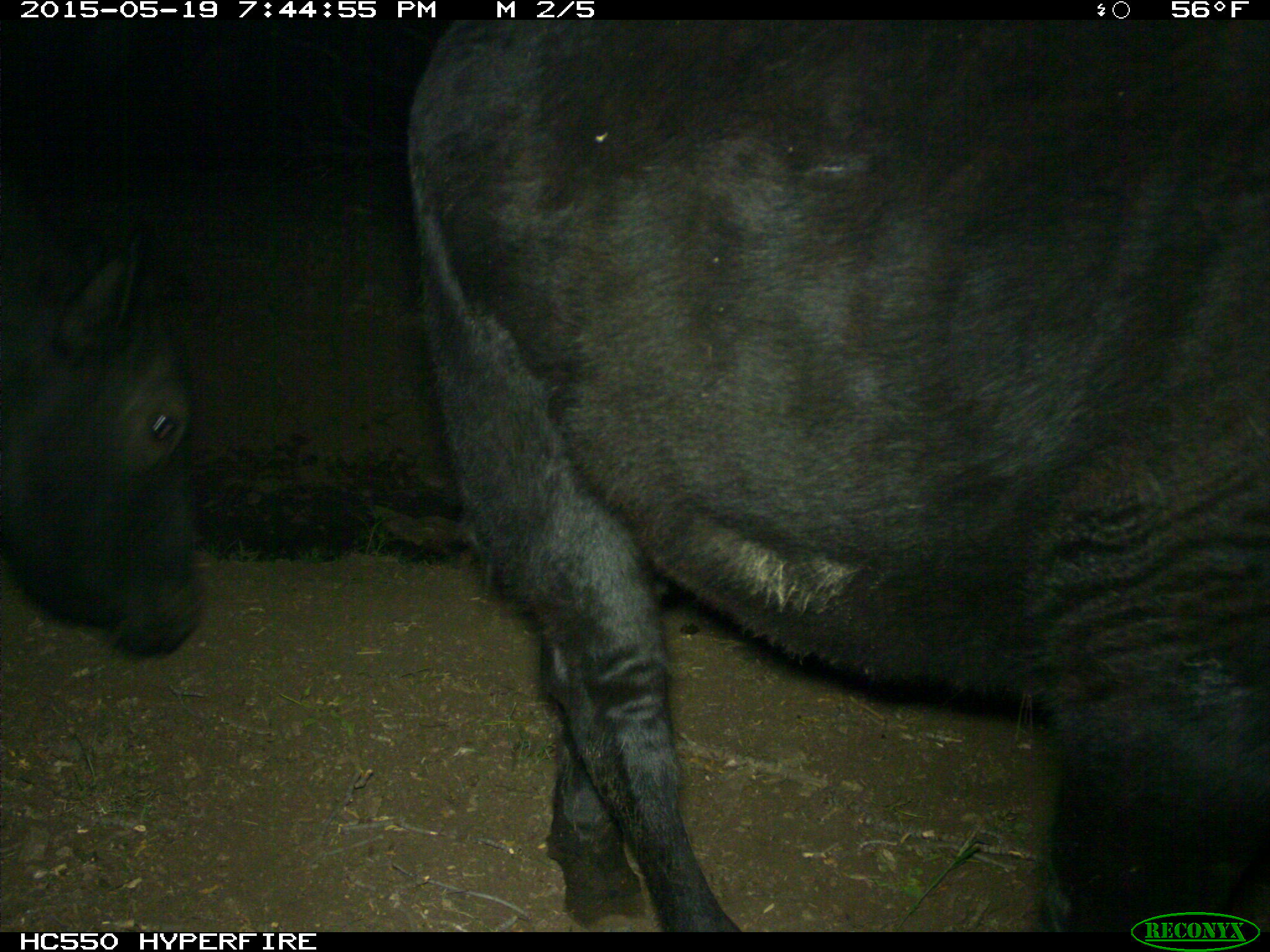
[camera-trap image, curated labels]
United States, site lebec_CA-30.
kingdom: Animalia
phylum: Chordata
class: Mammalia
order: Artiodactyla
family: Bovidae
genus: Bos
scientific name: Bos taurus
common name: domestic cow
Bos taurus (domestic cow).